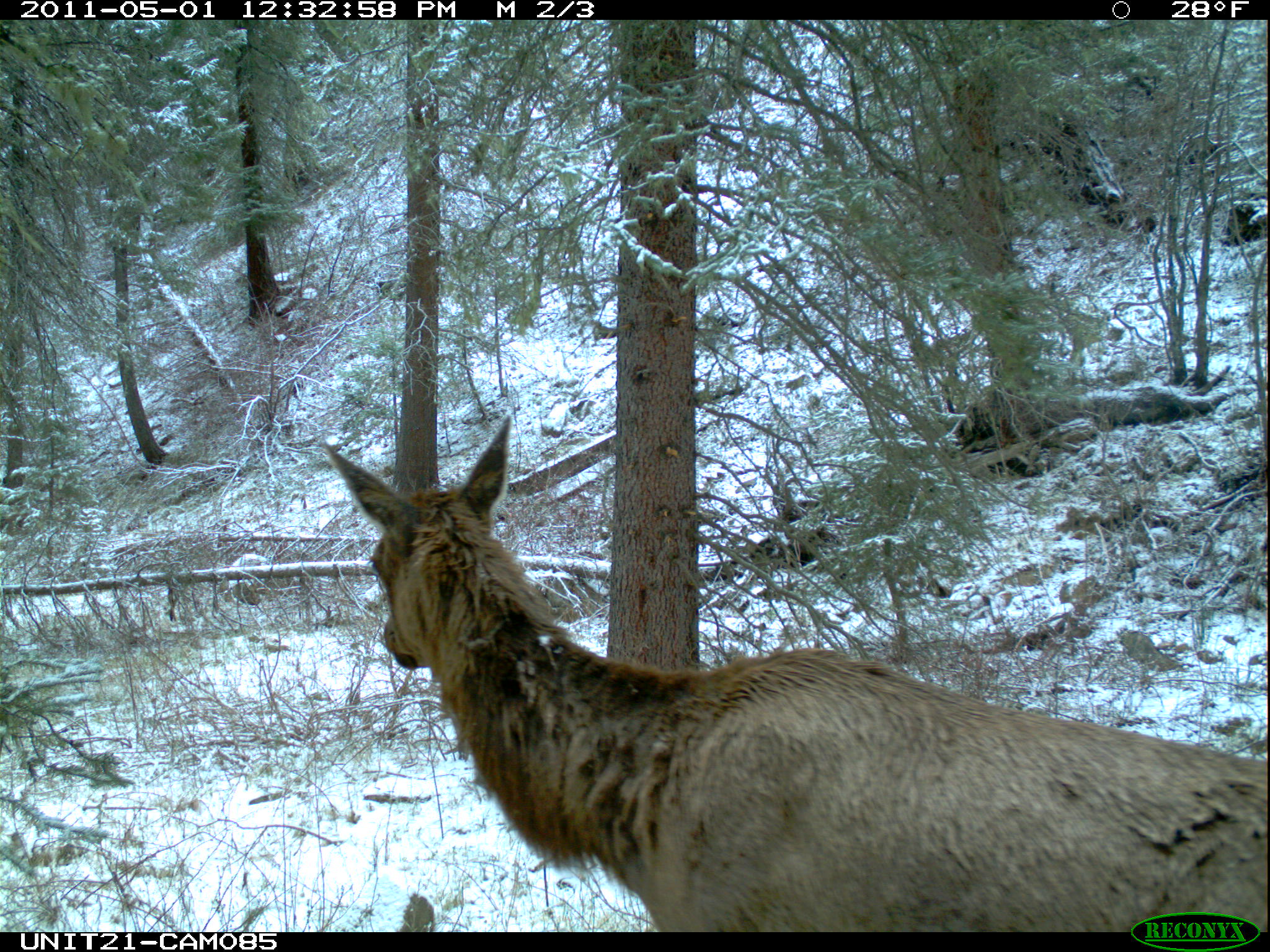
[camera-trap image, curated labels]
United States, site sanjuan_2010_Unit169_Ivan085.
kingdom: Animalia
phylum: Chordata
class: Mammalia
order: Artiodactyla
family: Cervidae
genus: Cervus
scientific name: Cervus elaphus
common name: red deer